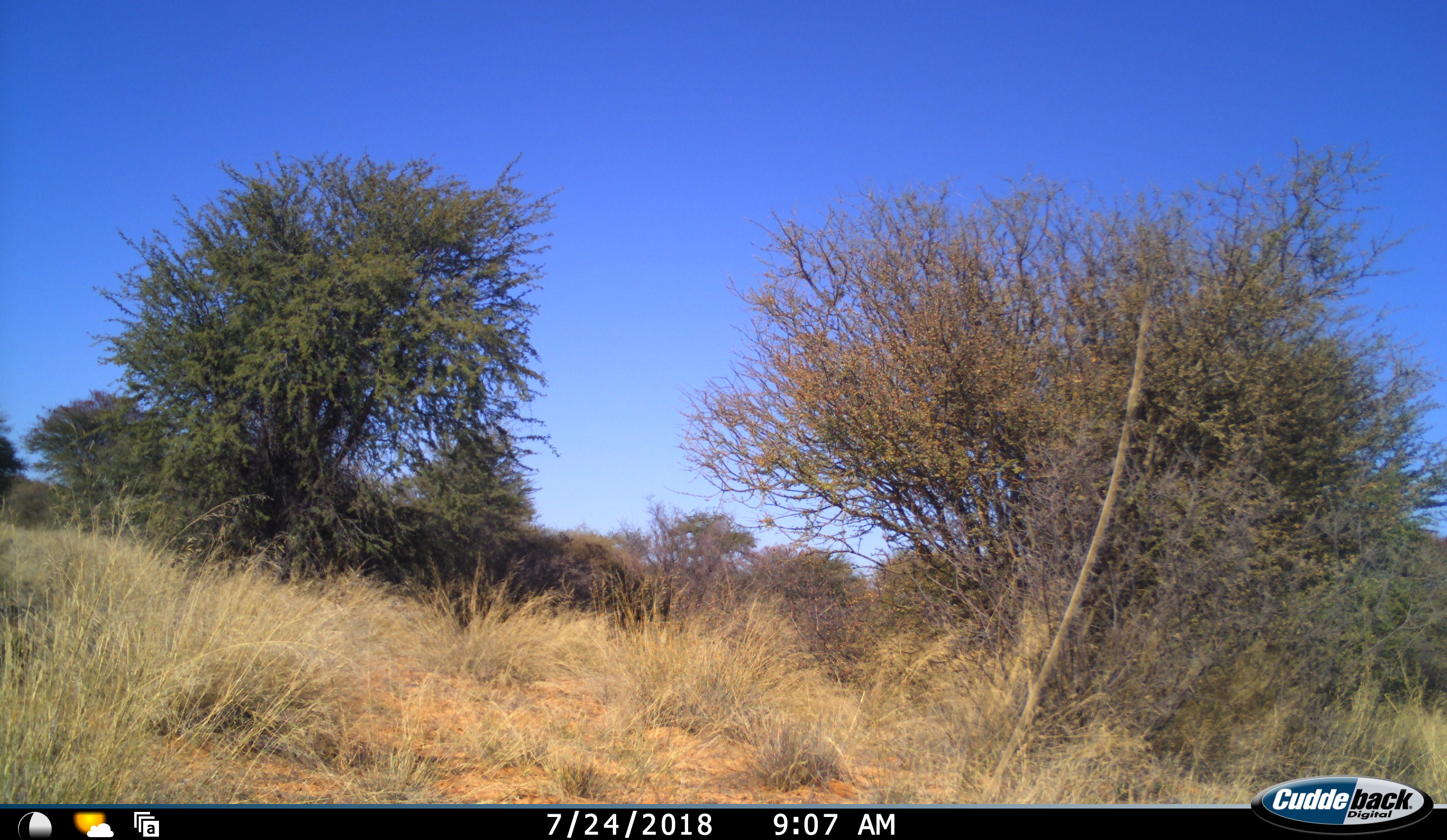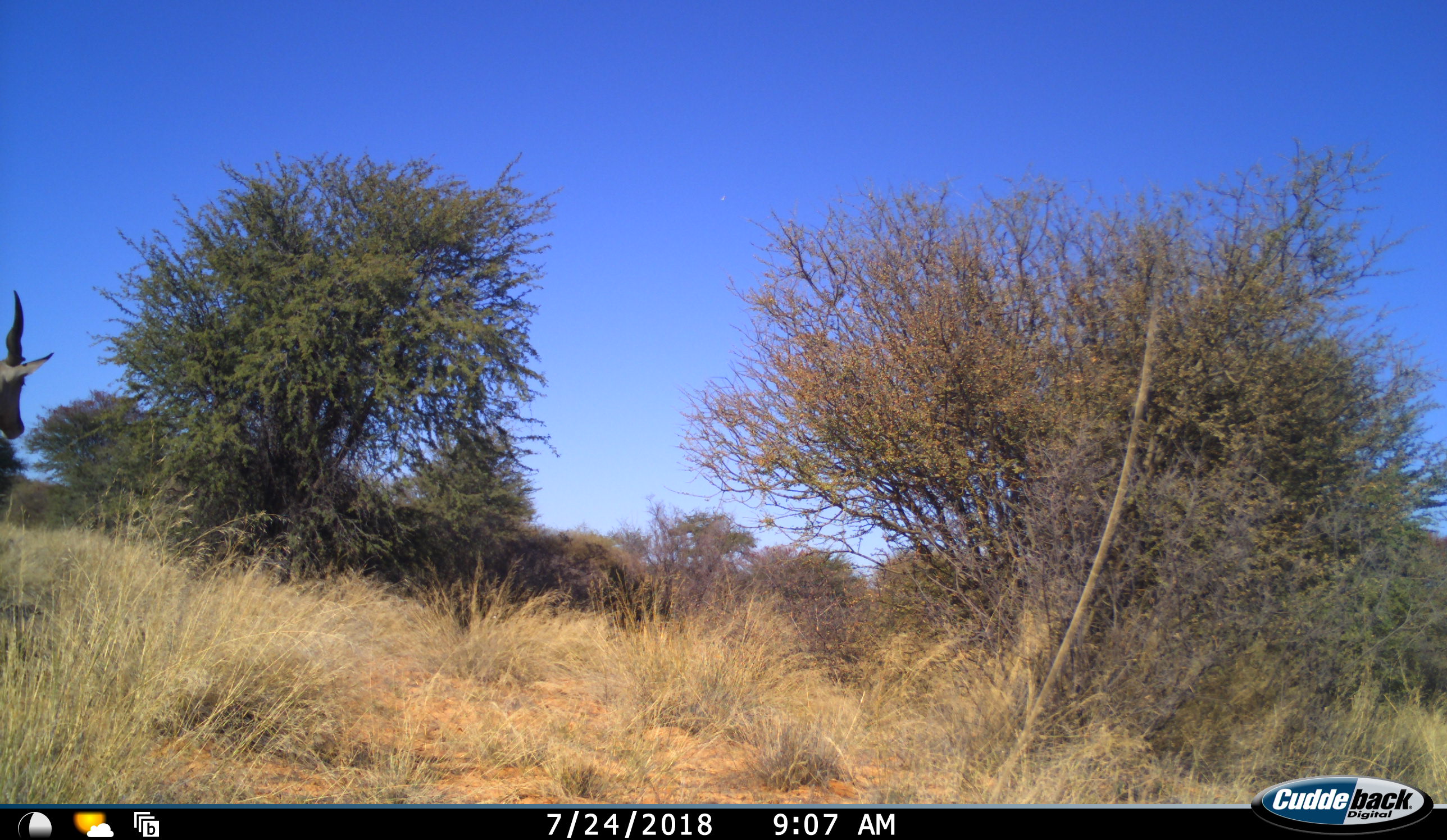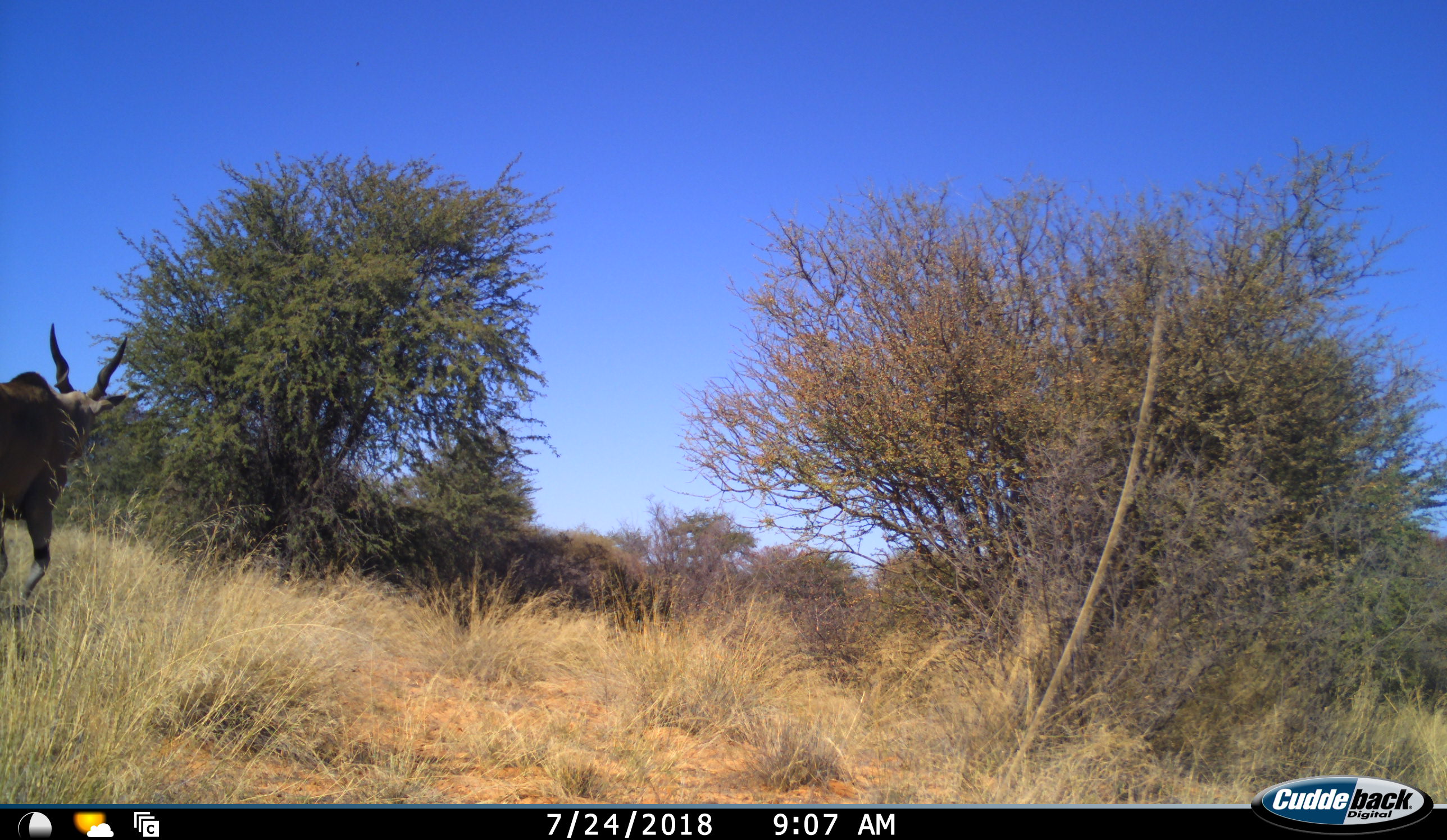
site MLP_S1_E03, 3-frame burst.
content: unidentified animal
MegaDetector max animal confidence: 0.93